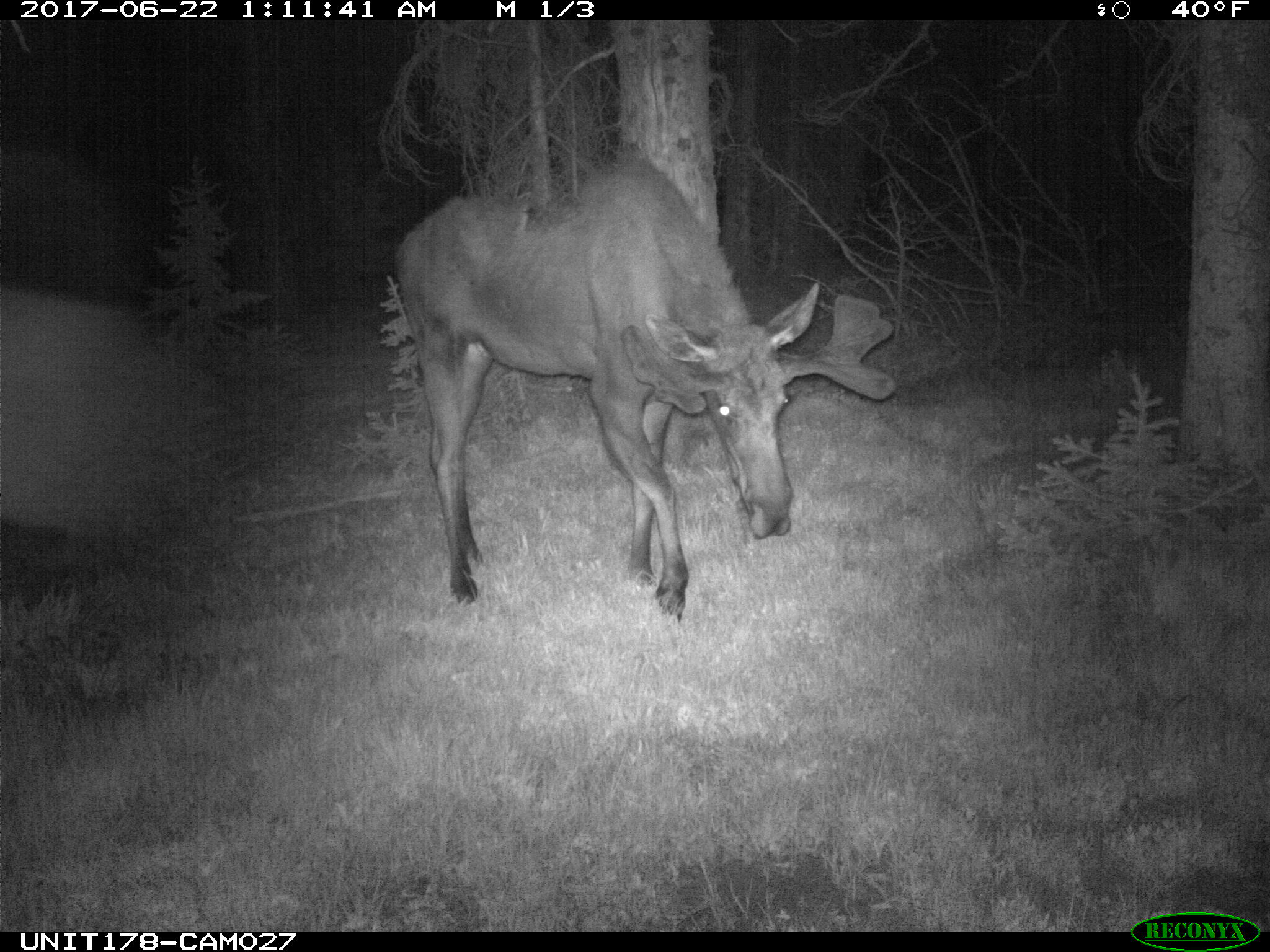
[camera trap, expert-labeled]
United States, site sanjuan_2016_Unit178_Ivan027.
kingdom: Animalia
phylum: Chordata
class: Mammalia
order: Artiodactyla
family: Cervidae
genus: Alces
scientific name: Alces alces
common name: moose